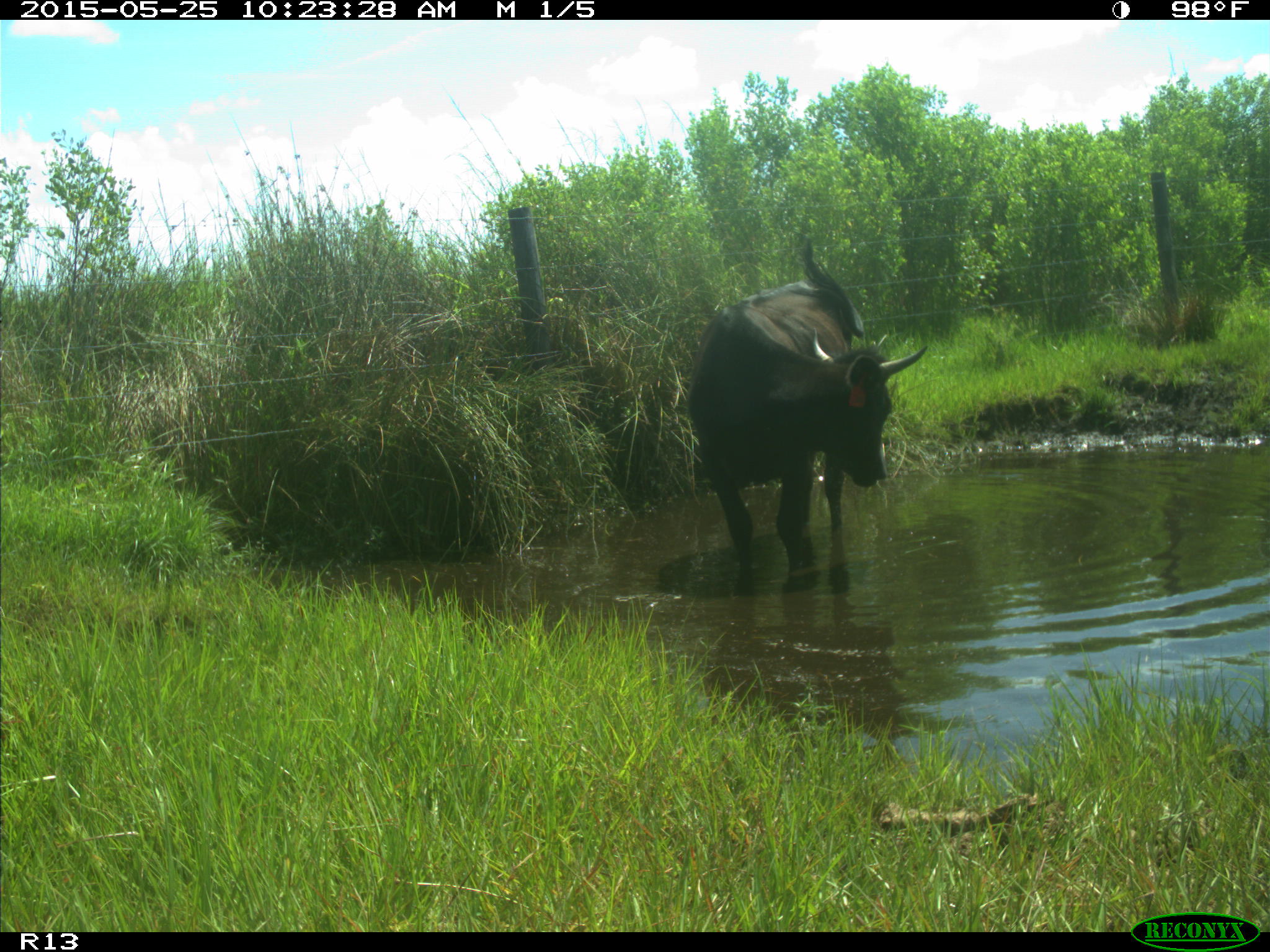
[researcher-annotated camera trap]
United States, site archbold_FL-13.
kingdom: Animalia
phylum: Chordata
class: Mammalia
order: Artiodactyla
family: Bovidae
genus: Bos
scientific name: Bos taurus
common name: domestic cow